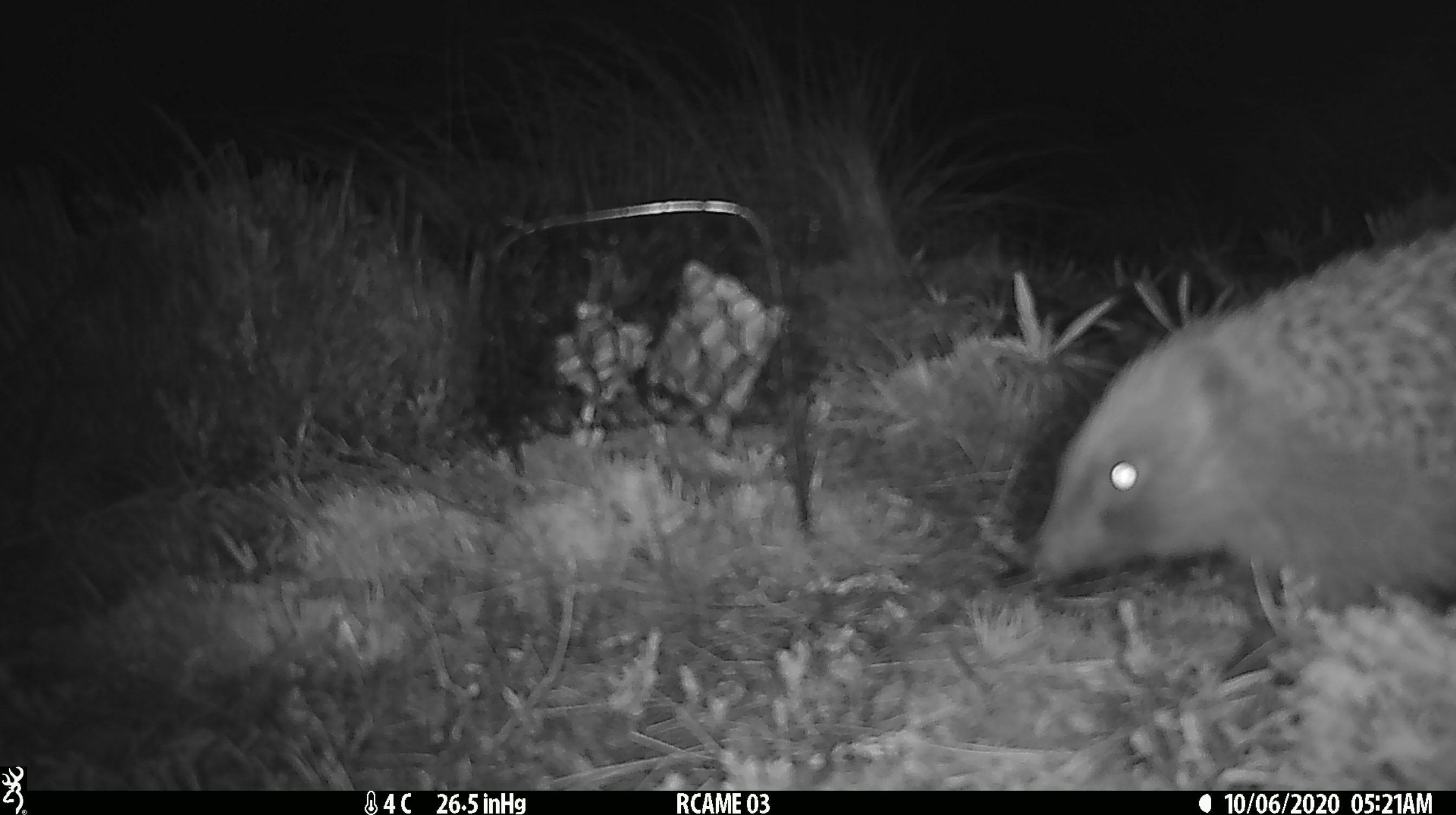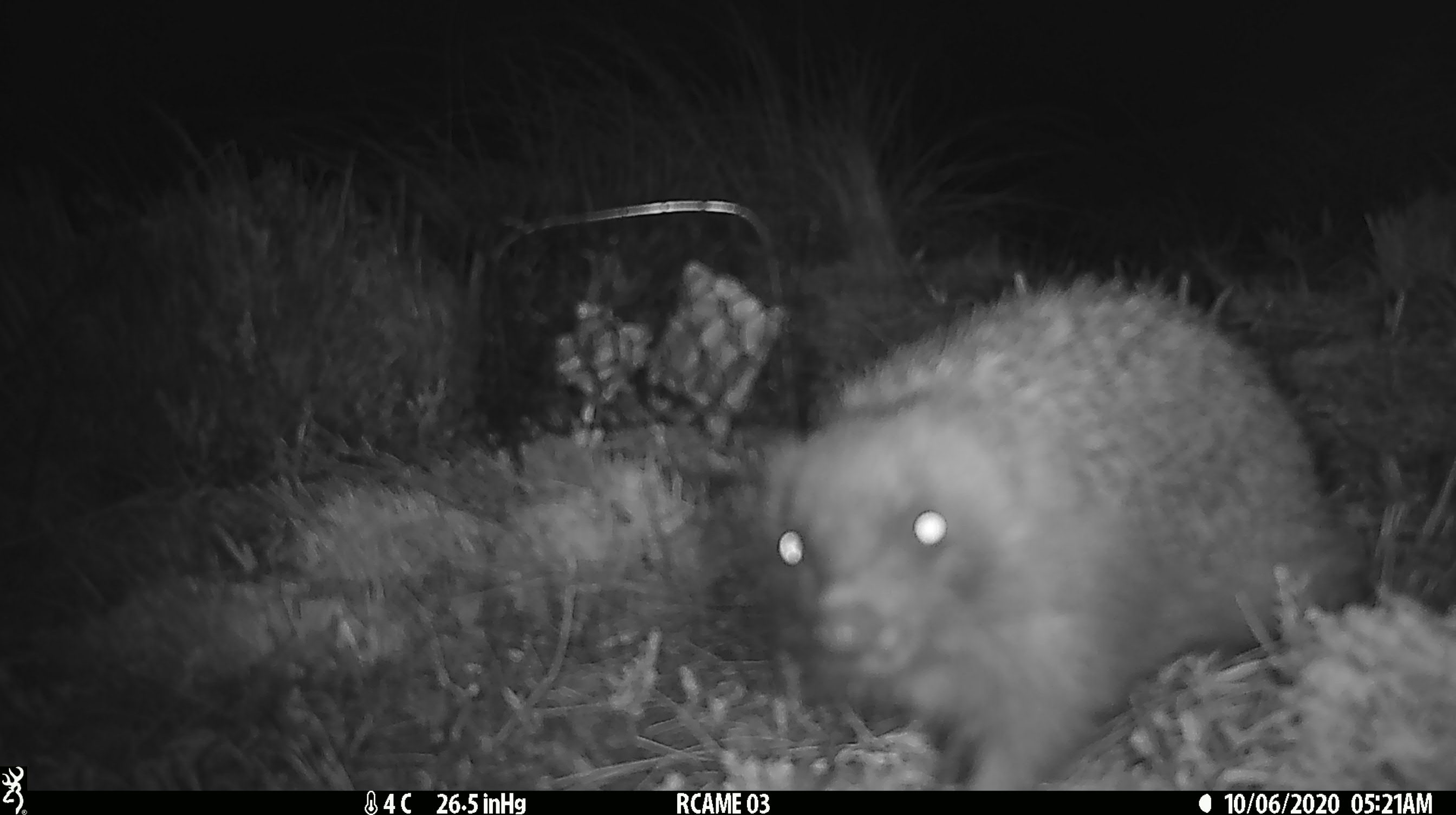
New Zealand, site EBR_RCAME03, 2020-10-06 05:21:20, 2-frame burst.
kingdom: Animalia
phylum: Chordata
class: Mammalia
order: Eulipotyphla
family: Erinaceidae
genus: Erinaceus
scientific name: Erinaceus europaeus europaeus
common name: european hedgehog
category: hedgehog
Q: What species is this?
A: Hedgehog (european hedgehog) (Erinaceus europaeus europaeus).